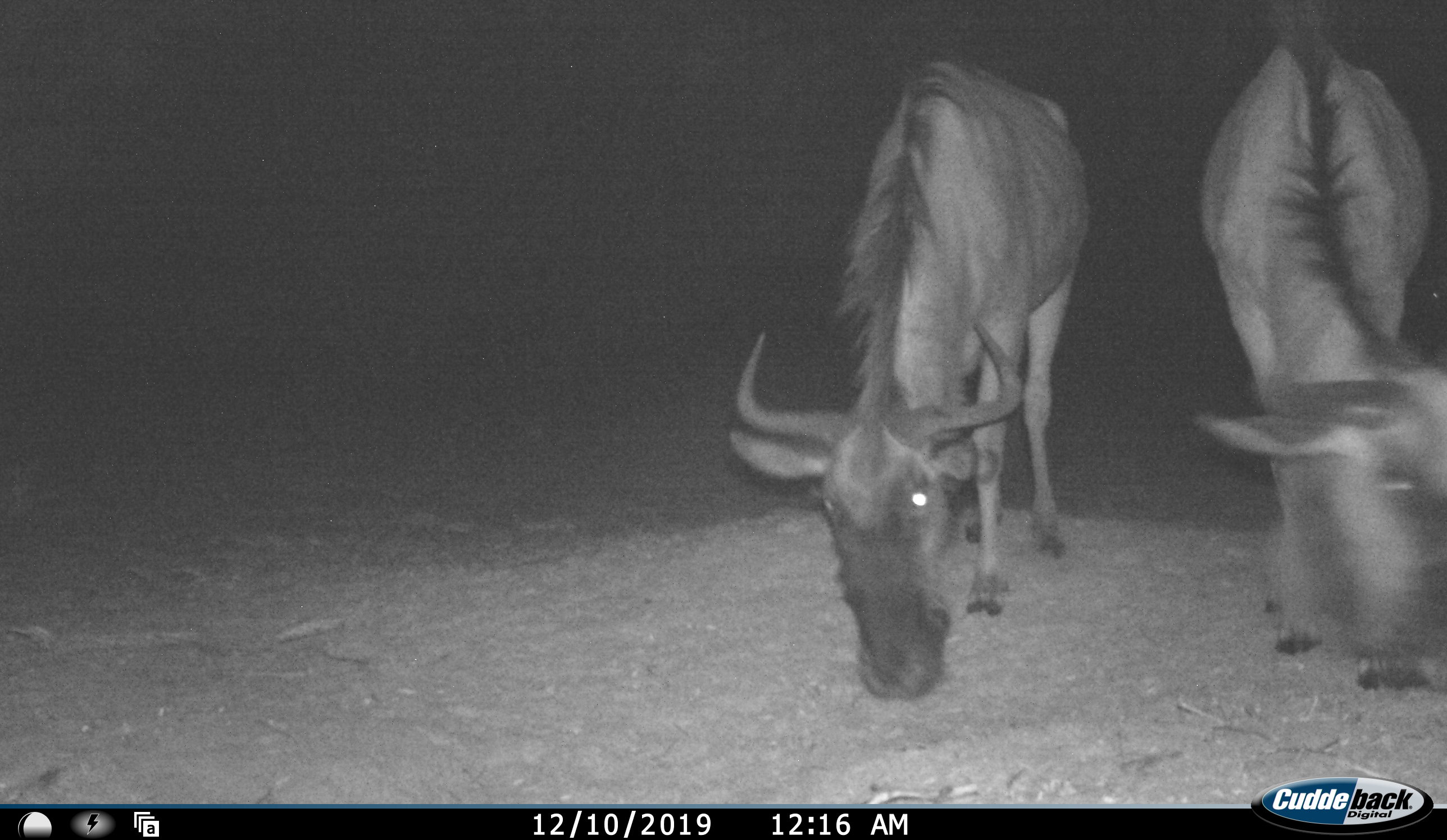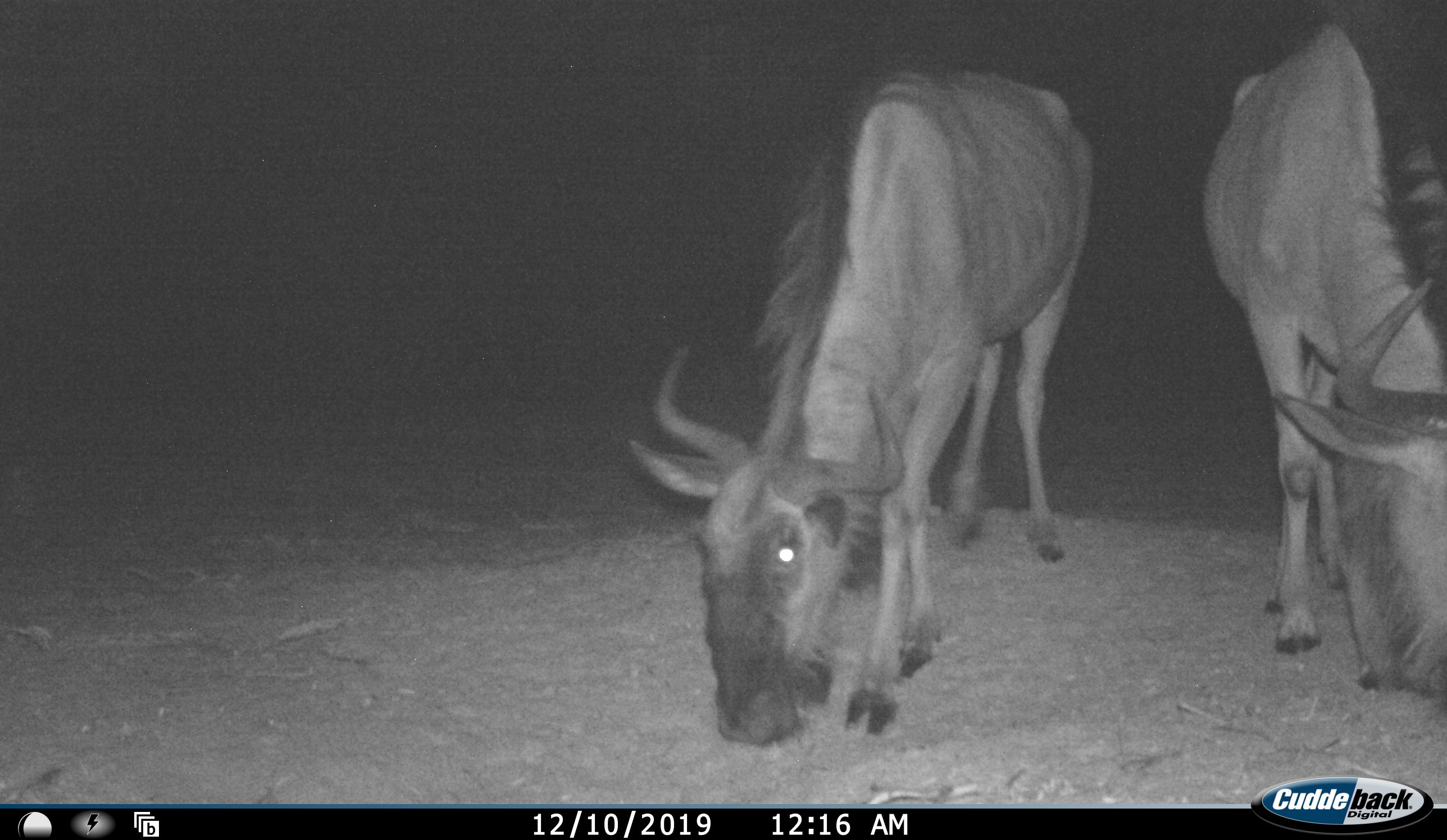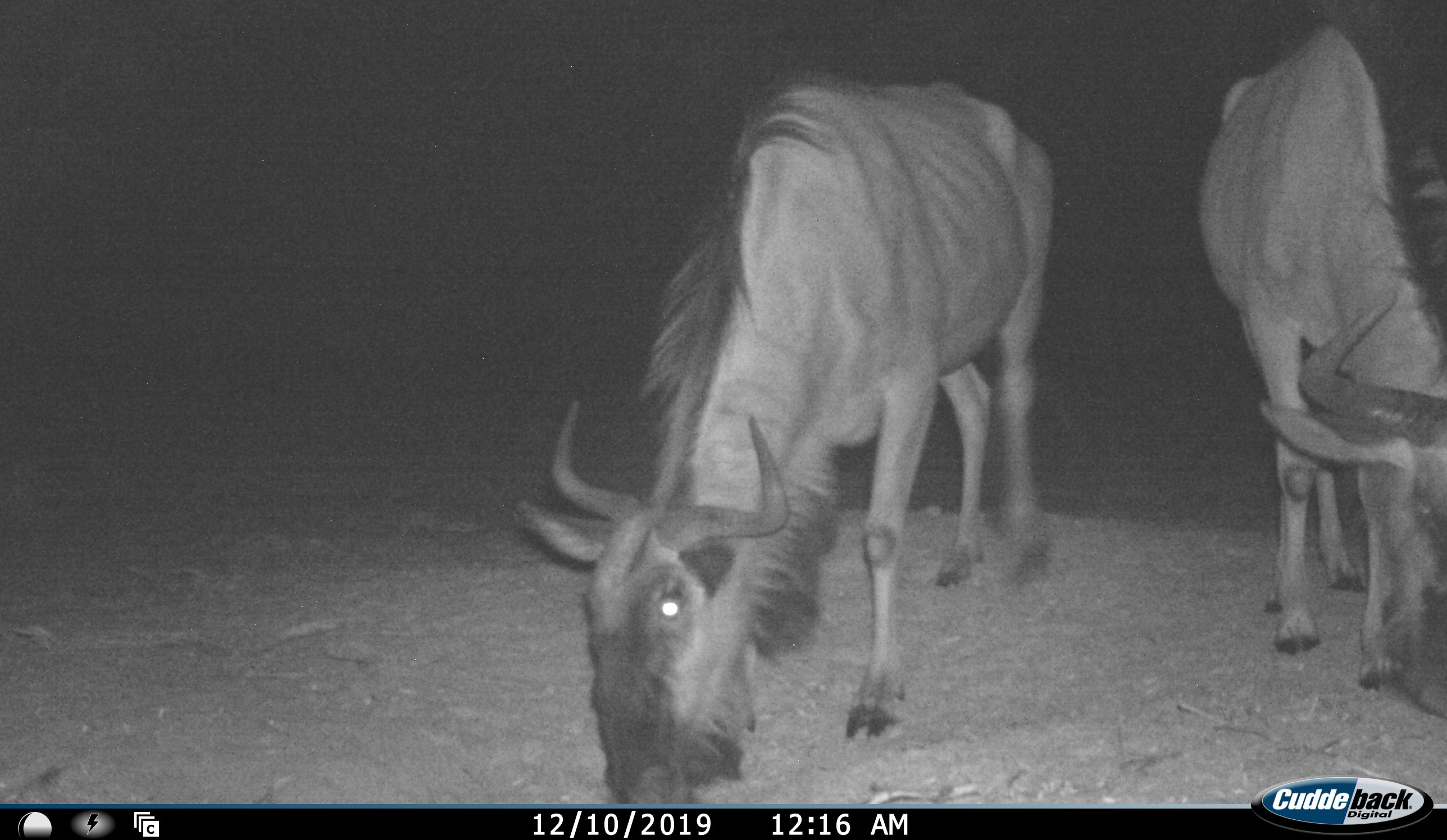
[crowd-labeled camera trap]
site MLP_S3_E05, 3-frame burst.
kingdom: Animalia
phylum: Chordata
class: Mammalia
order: Artiodactyla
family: Bovidae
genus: Connochaetes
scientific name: Connochaetes taurinus taurinus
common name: blue wildebeest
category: wildebeestblue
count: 2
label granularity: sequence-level